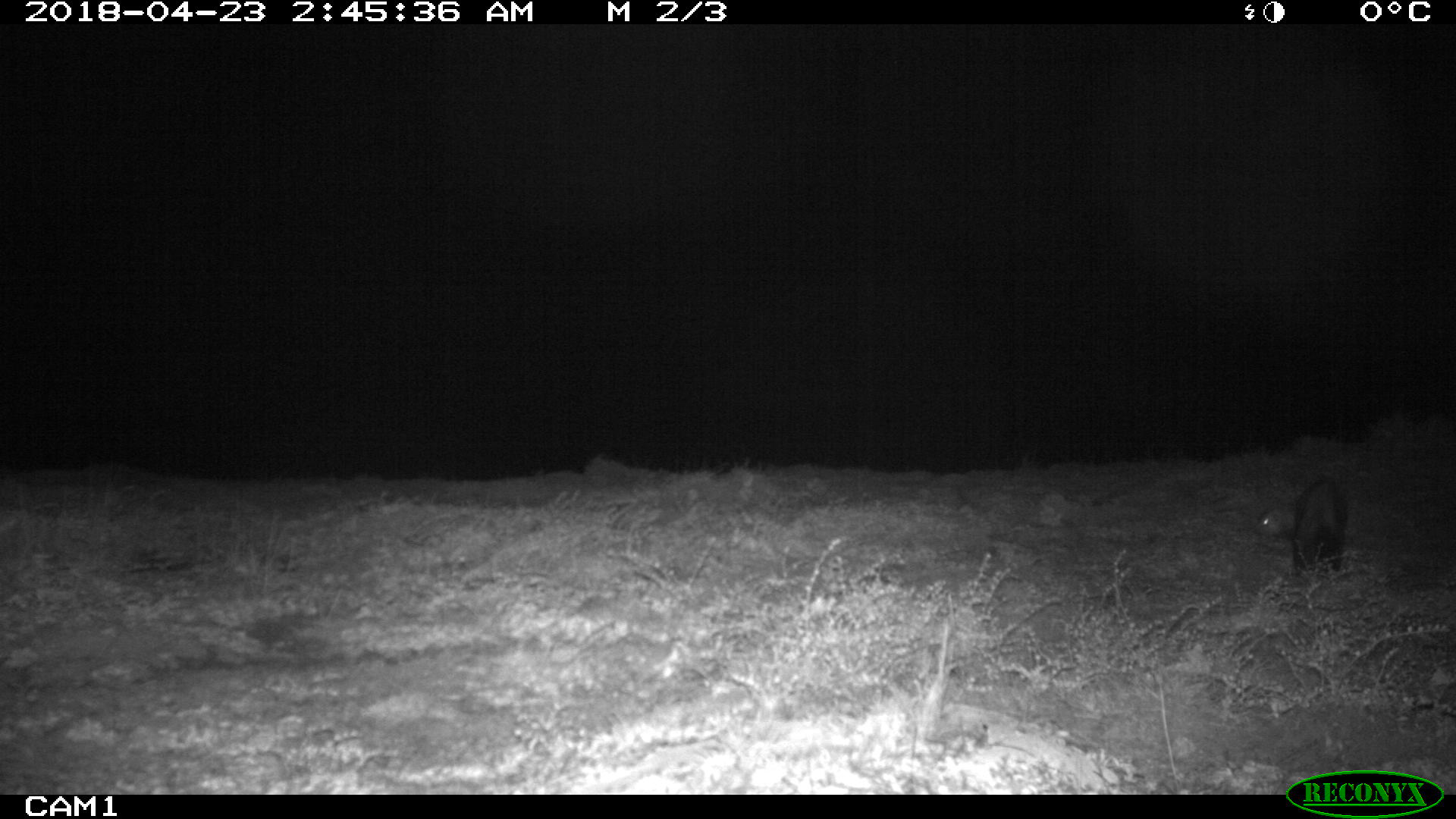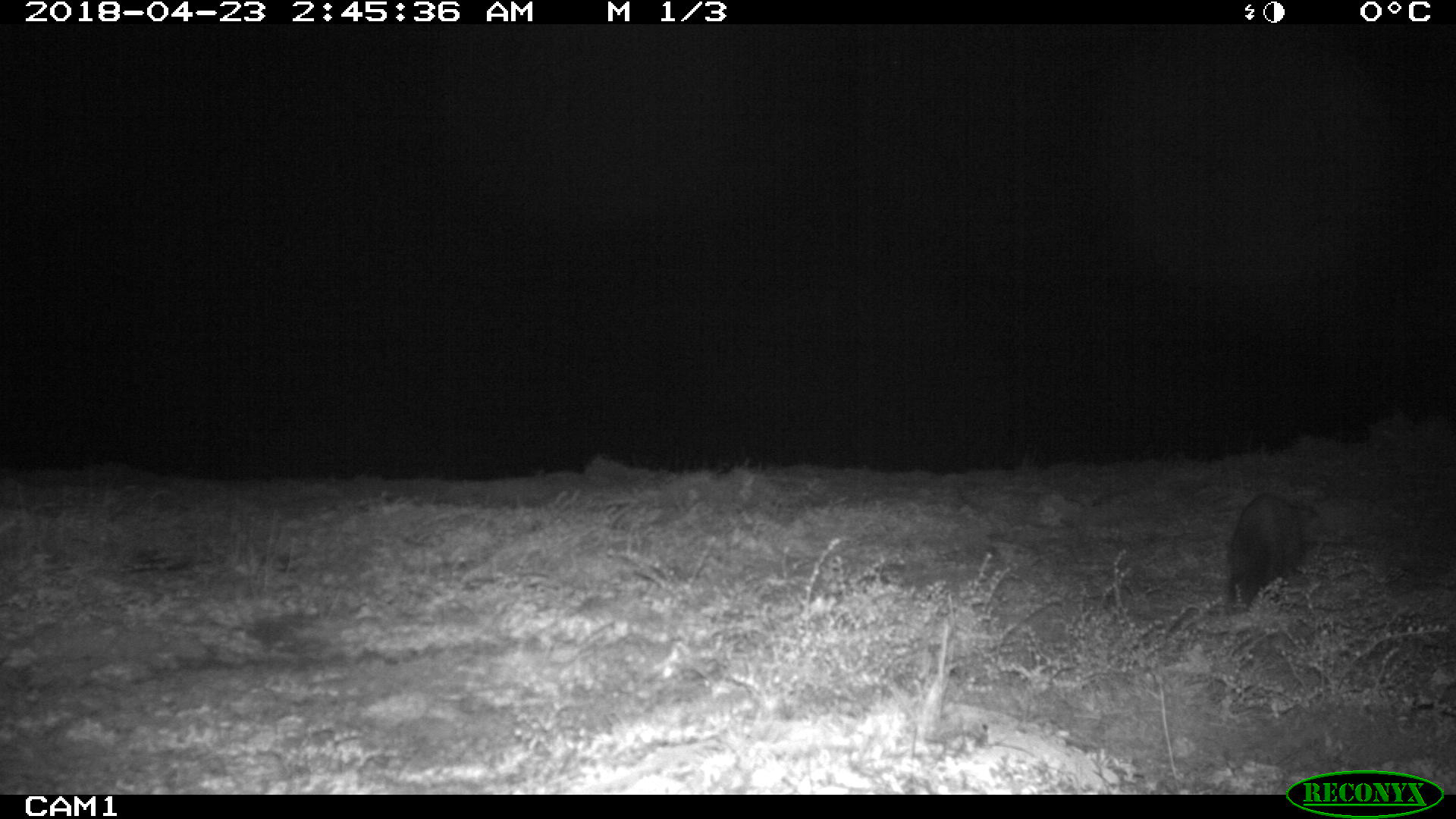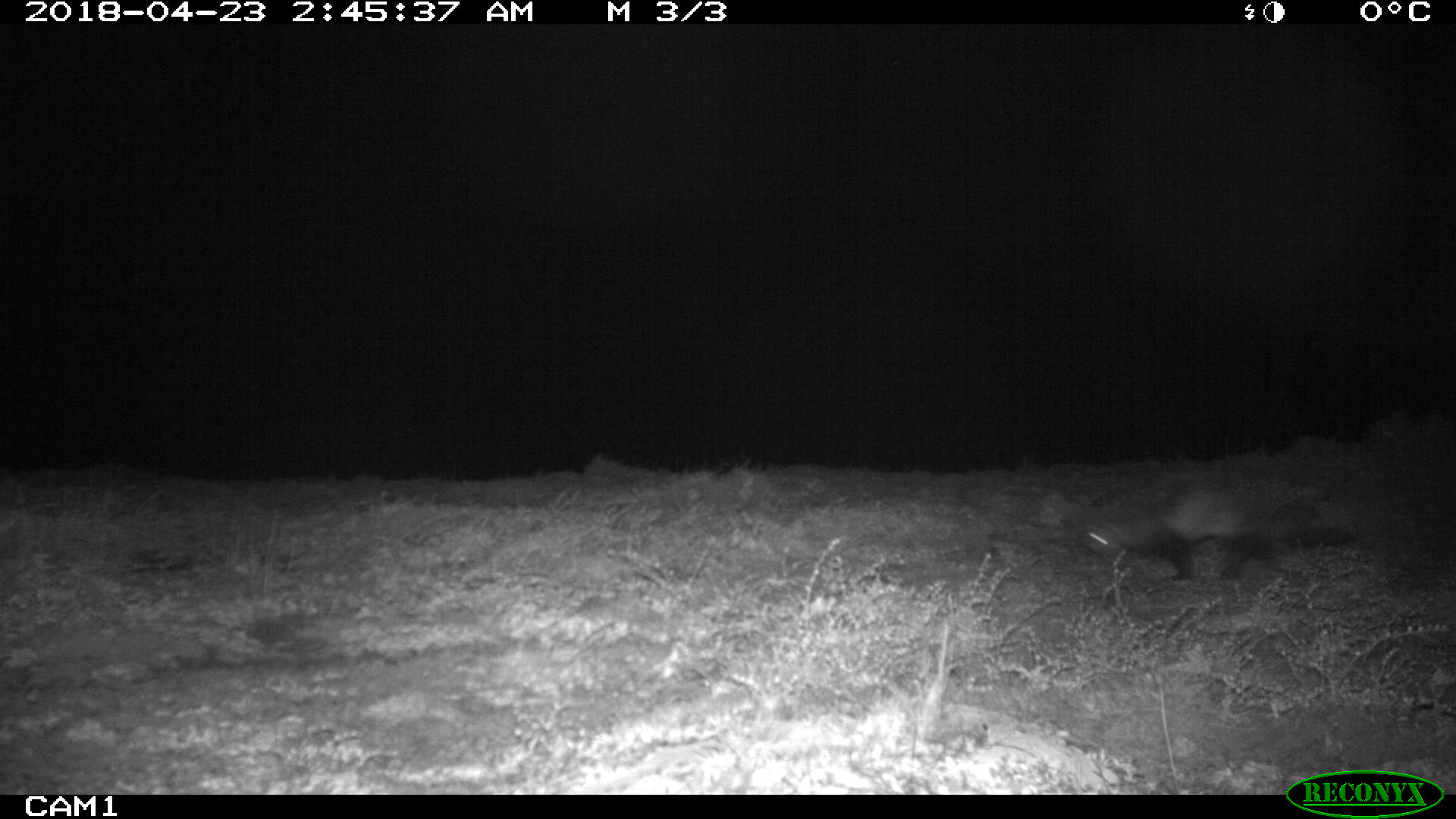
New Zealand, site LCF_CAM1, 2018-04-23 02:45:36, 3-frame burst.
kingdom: Animalia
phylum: Chordata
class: Mammalia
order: Carnivora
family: Mustelidae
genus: Mustela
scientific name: Mustela furo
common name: ferret